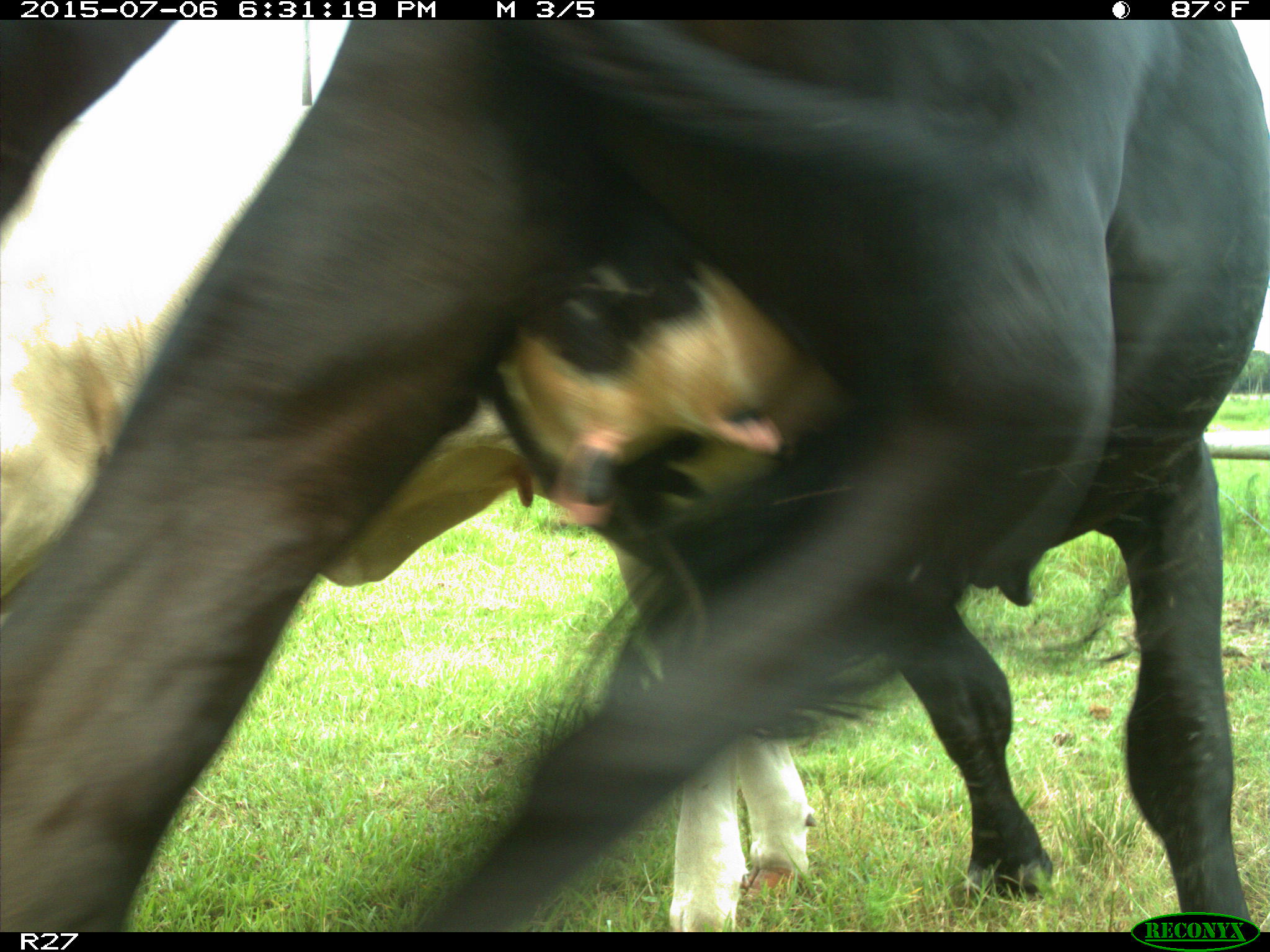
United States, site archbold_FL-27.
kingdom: Animalia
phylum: Chordata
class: Mammalia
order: Artiodactyla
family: Bovidae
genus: Bos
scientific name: Bos taurus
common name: domestic cow